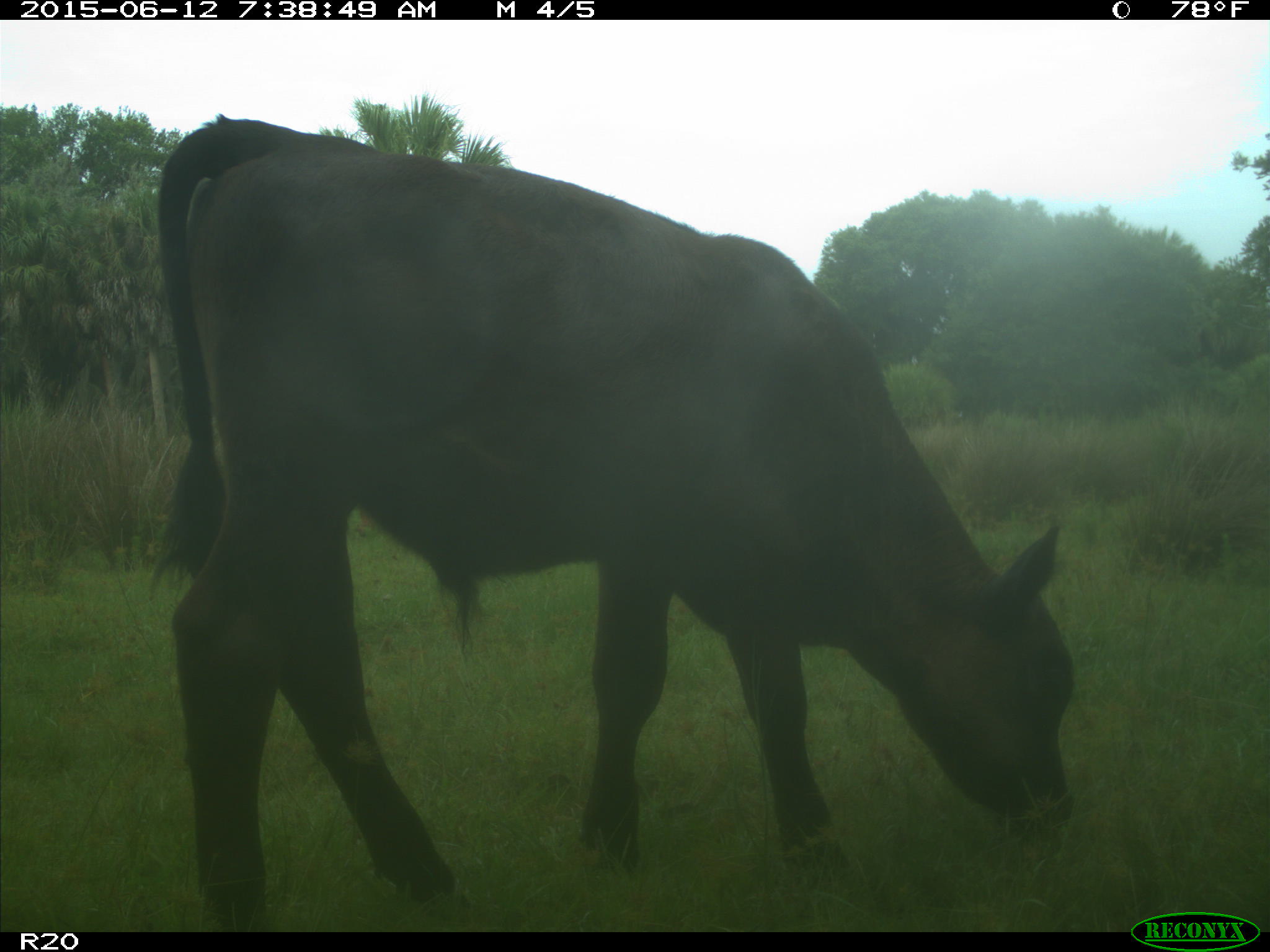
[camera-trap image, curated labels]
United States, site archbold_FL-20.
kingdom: Animalia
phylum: Chordata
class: Mammalia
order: Artiodactyla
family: Bovidae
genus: Bos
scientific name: Bos taurus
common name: domestic cow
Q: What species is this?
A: Bos taurus (domestic cow).